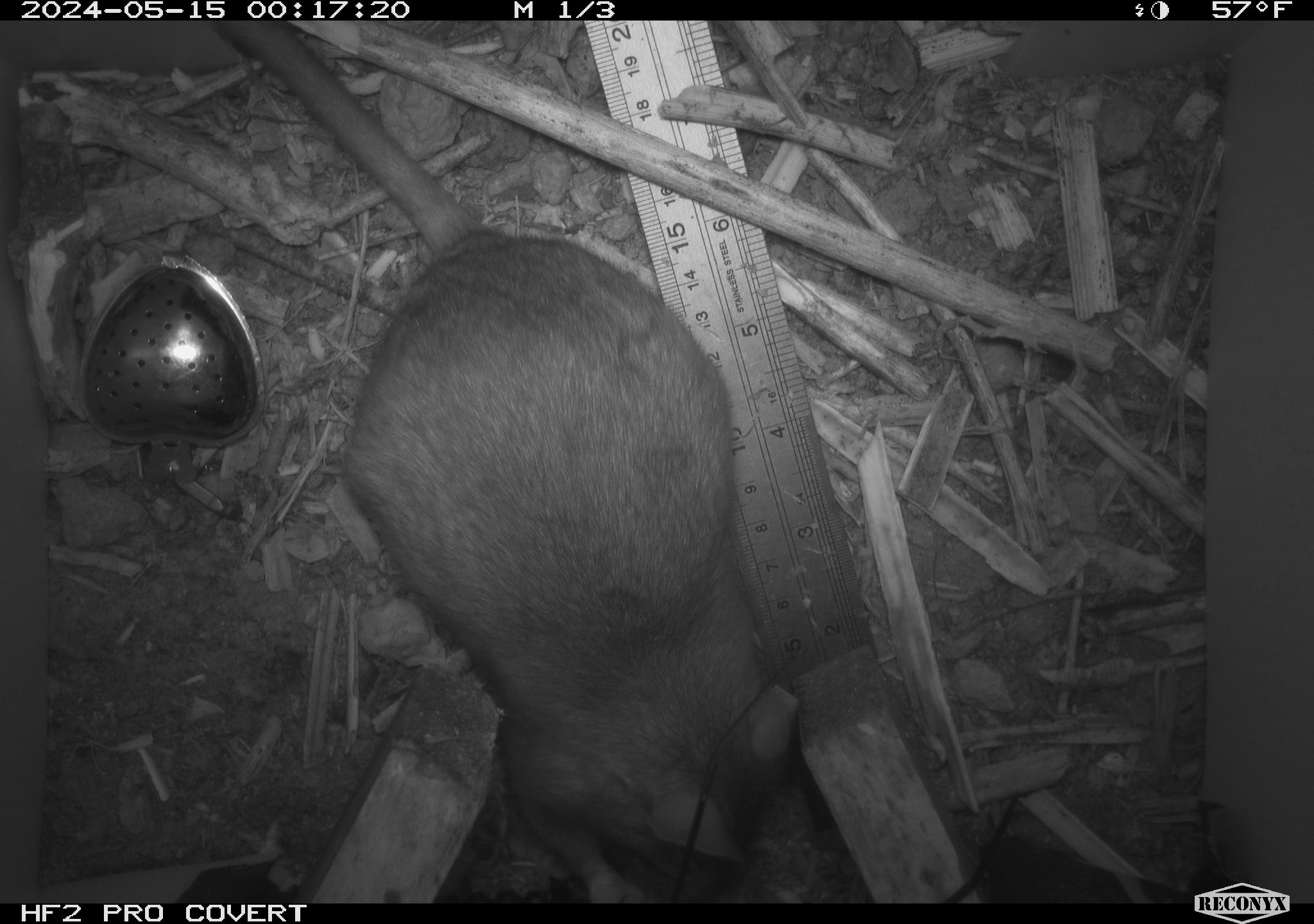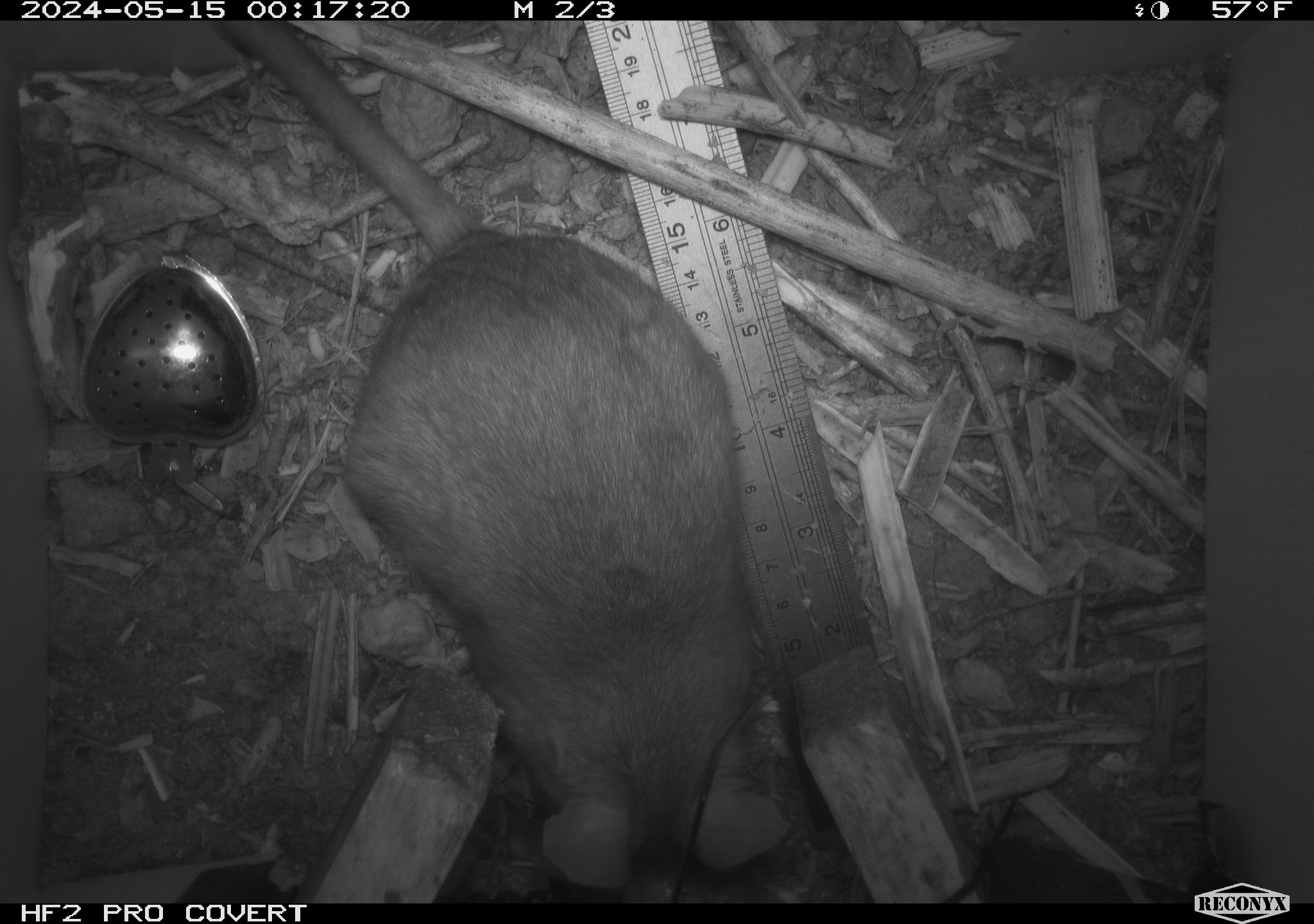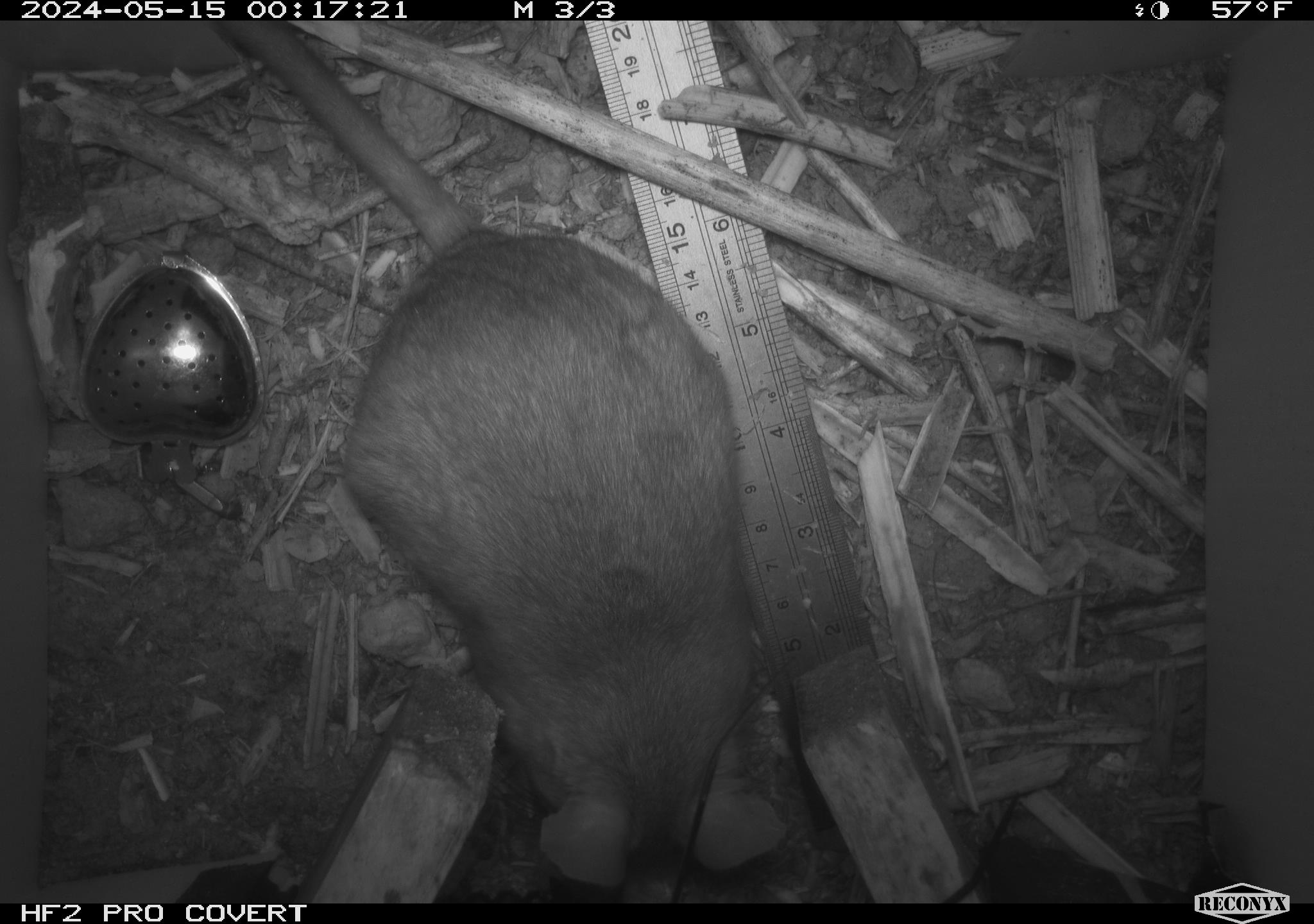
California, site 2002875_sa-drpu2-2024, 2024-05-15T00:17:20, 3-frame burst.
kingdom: Animalia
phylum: Chordata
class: Mammalia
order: Rodentia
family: Cricetidae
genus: Neotoma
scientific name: Neotoma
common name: pack rat or woodrat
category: neotoma species